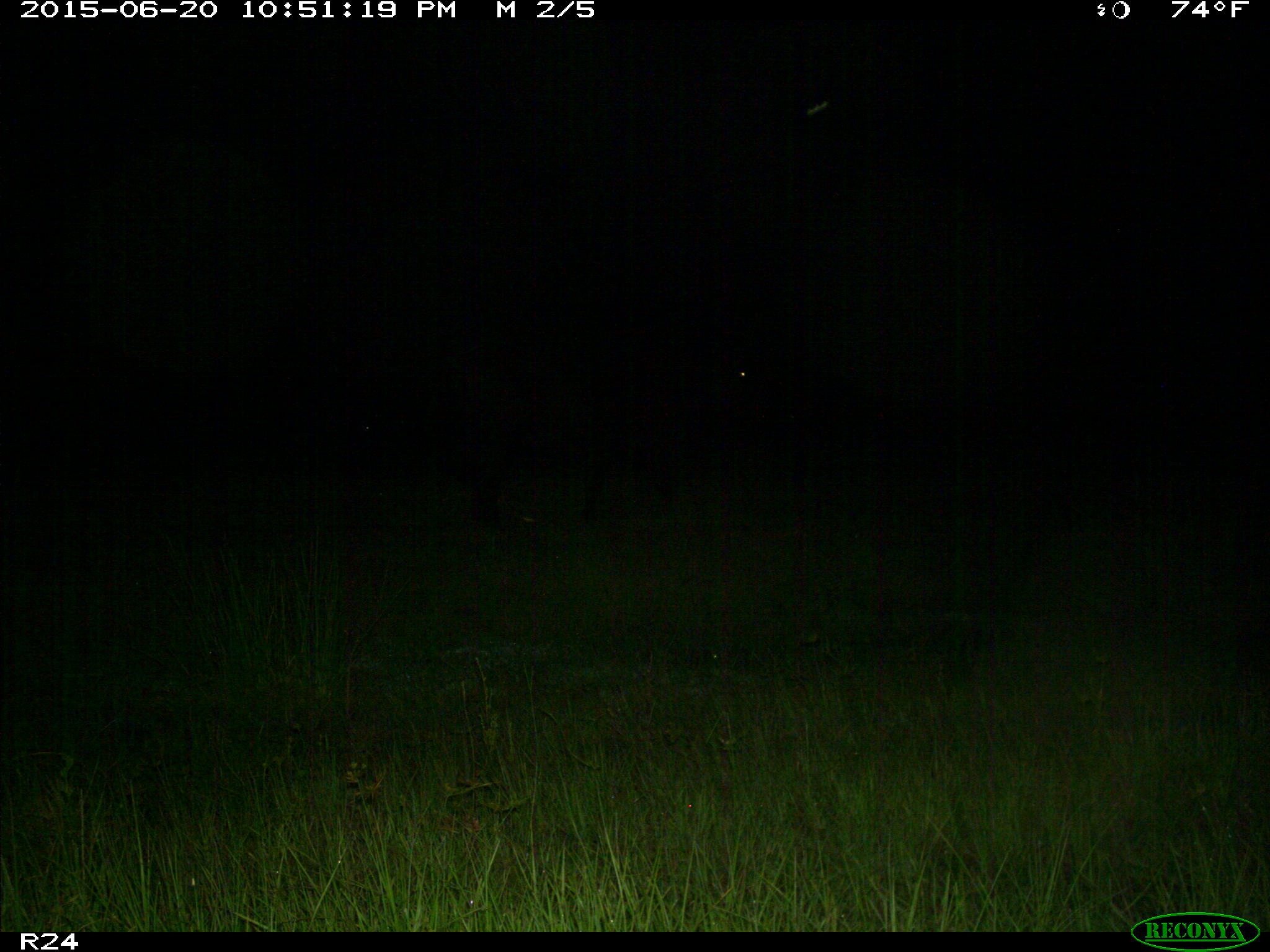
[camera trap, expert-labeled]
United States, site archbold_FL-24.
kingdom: Animalia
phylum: Chordata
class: Mammalia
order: Artiodactyla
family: Bovidae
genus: Bos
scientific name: Bos taurus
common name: domestic cow